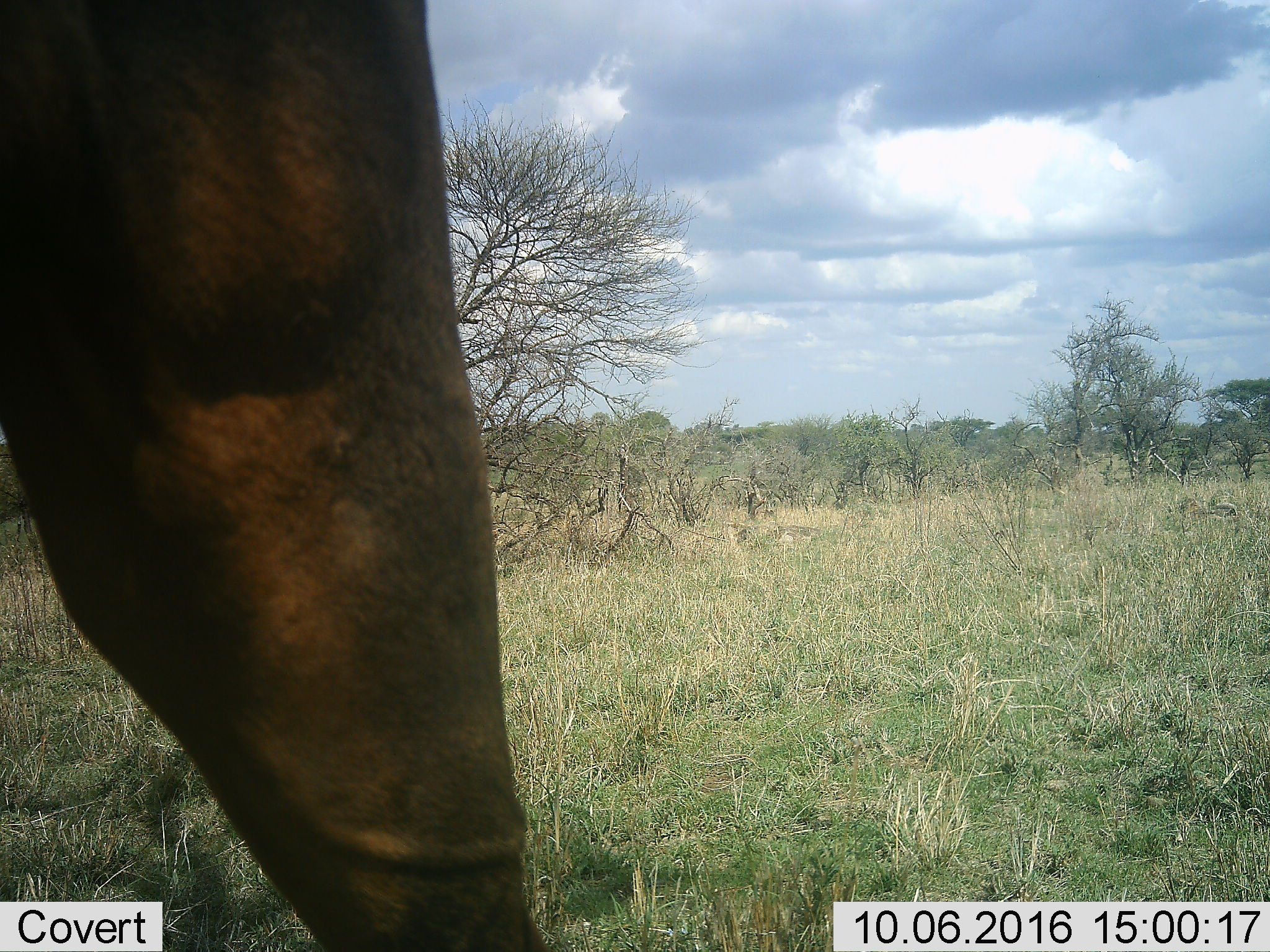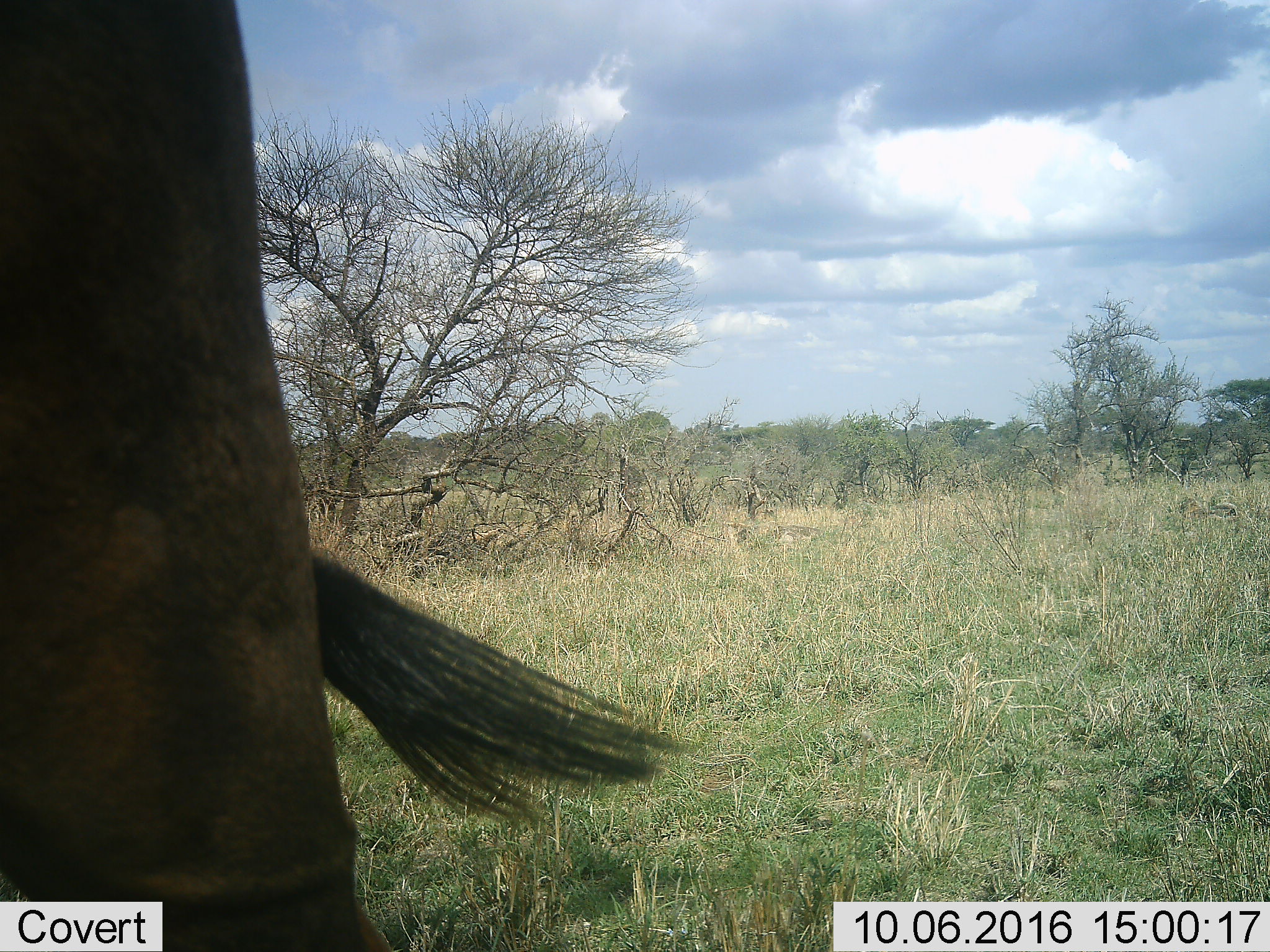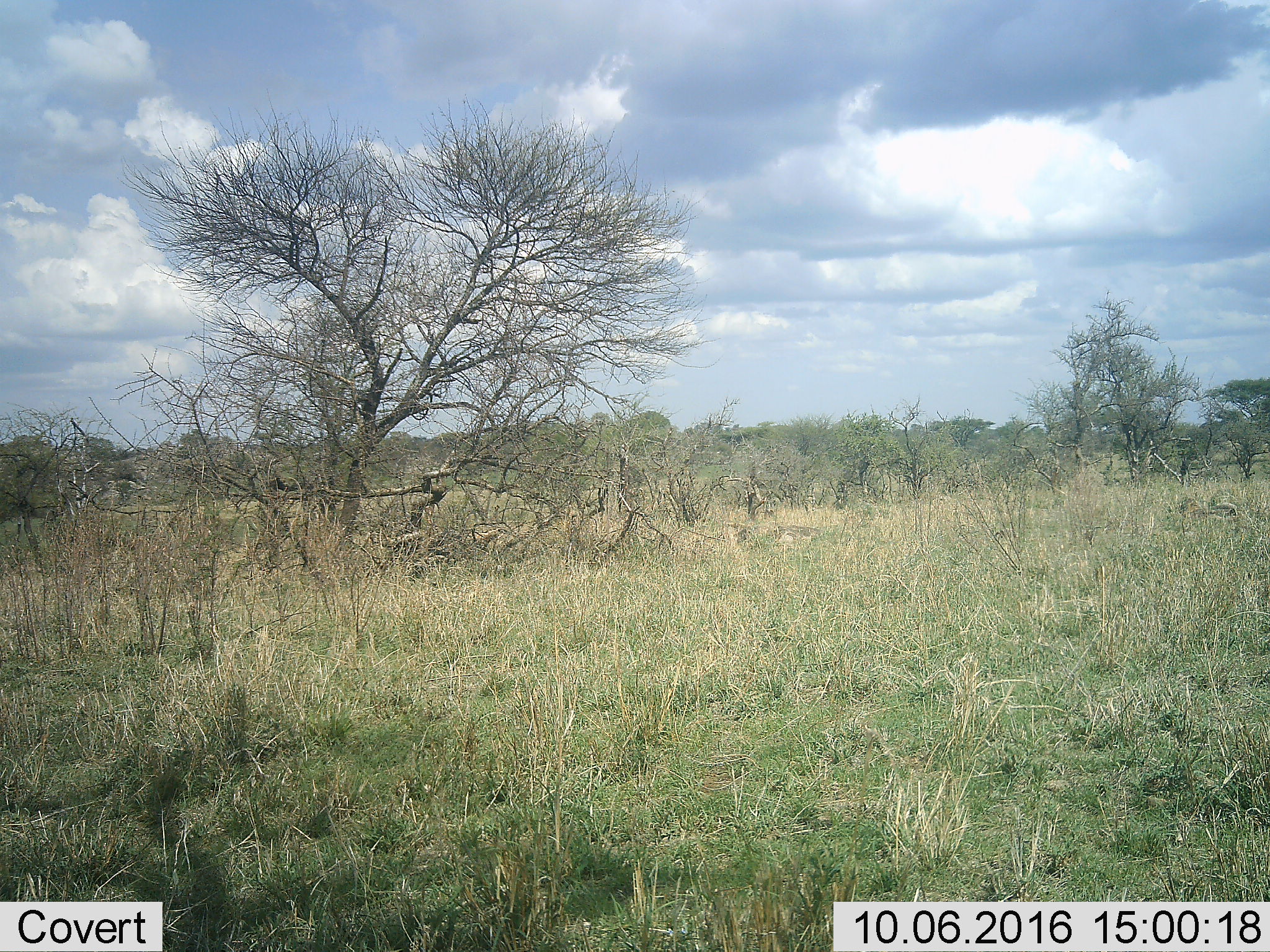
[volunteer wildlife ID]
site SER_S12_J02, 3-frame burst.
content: unidentified animal